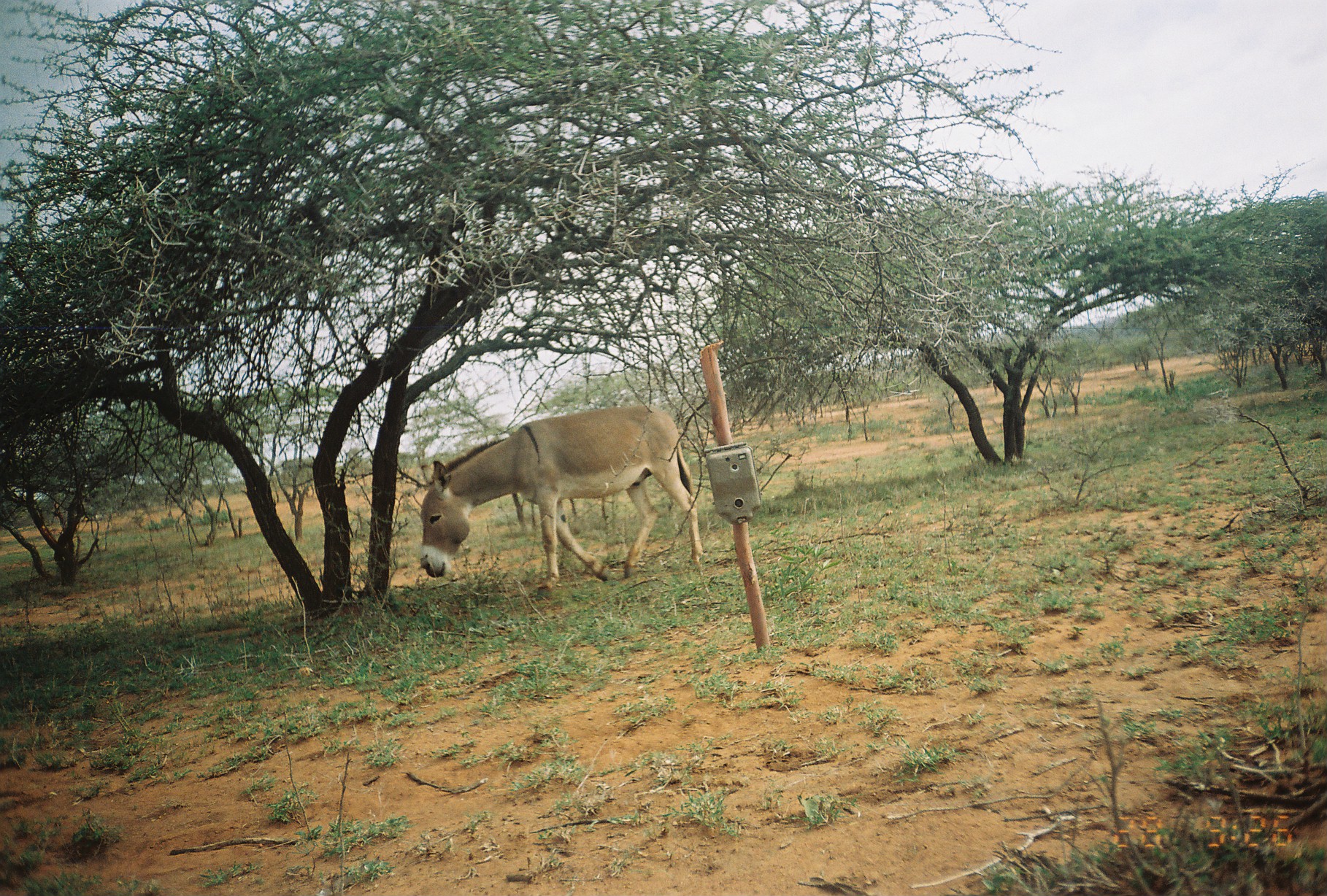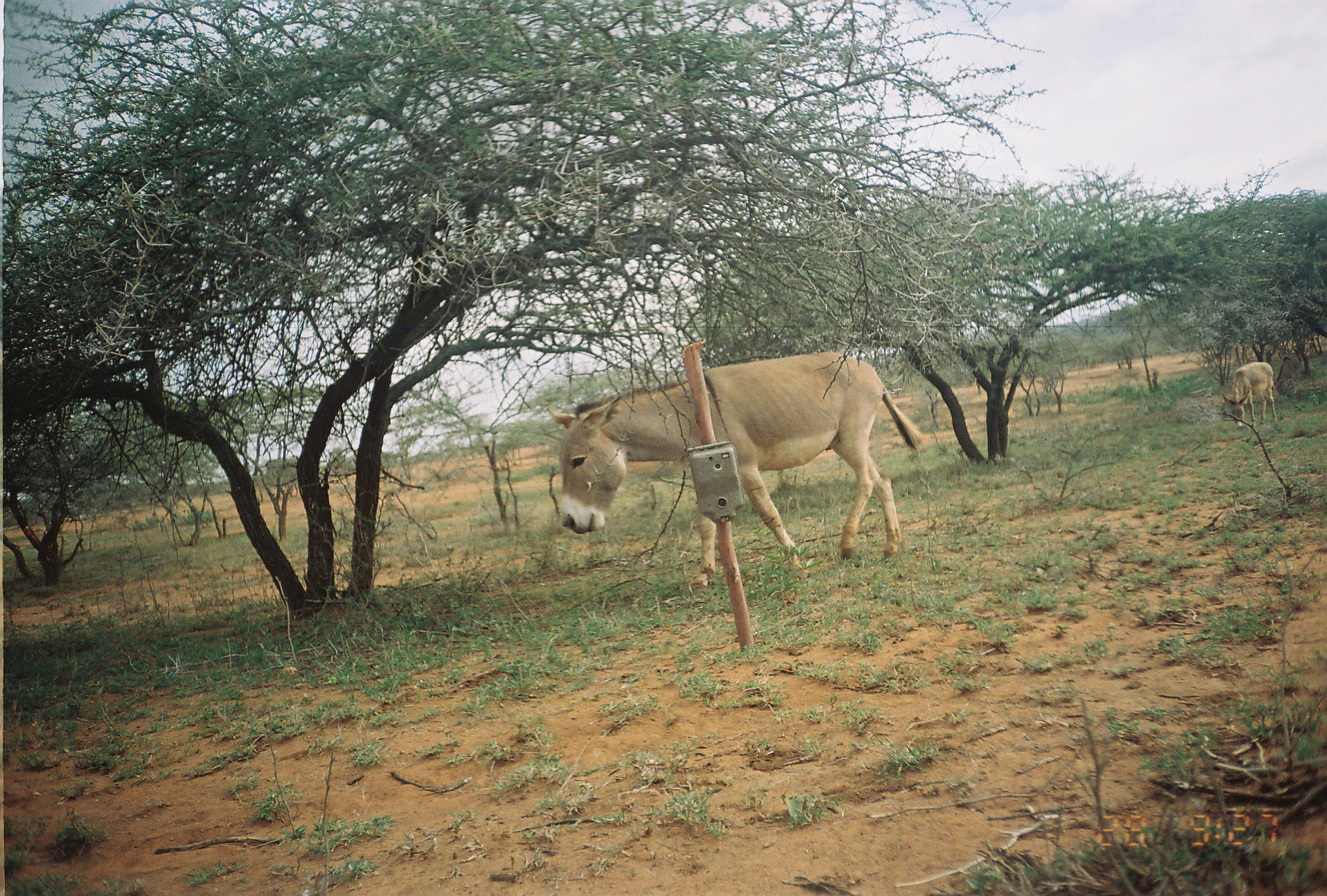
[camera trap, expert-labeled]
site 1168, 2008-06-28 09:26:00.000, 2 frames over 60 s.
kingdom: Animalia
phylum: Chordata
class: Mammalia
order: Perissodactyla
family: Equidae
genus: Equus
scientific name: Equus africanus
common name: african wild ass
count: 1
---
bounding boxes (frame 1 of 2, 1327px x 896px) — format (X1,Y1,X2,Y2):
equus africanus: (419,406,704,602)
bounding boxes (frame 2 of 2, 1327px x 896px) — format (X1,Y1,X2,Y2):
equus africanus: (549,351,924,594); (1223,361,1277,430); (1275,353,1300,395)